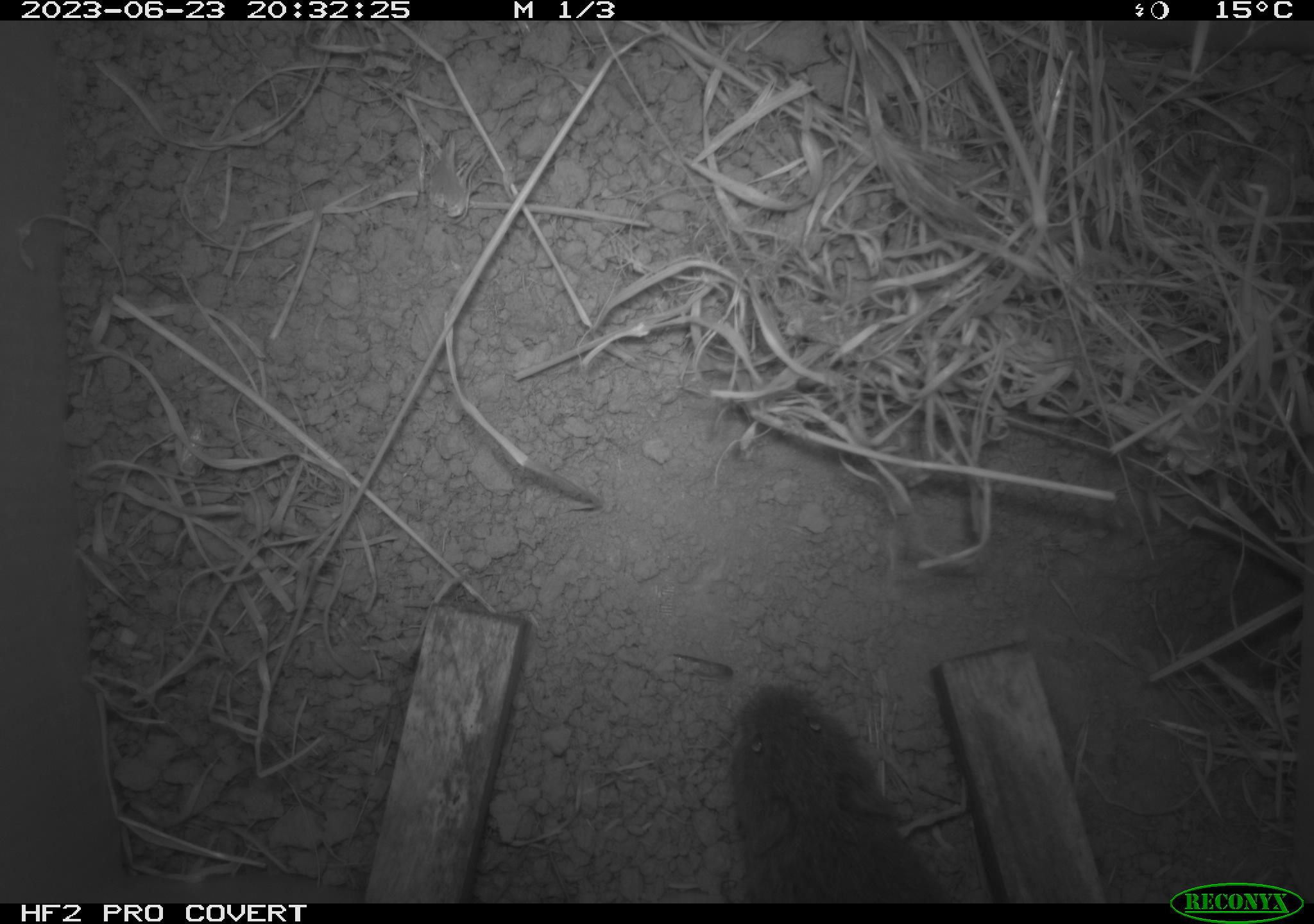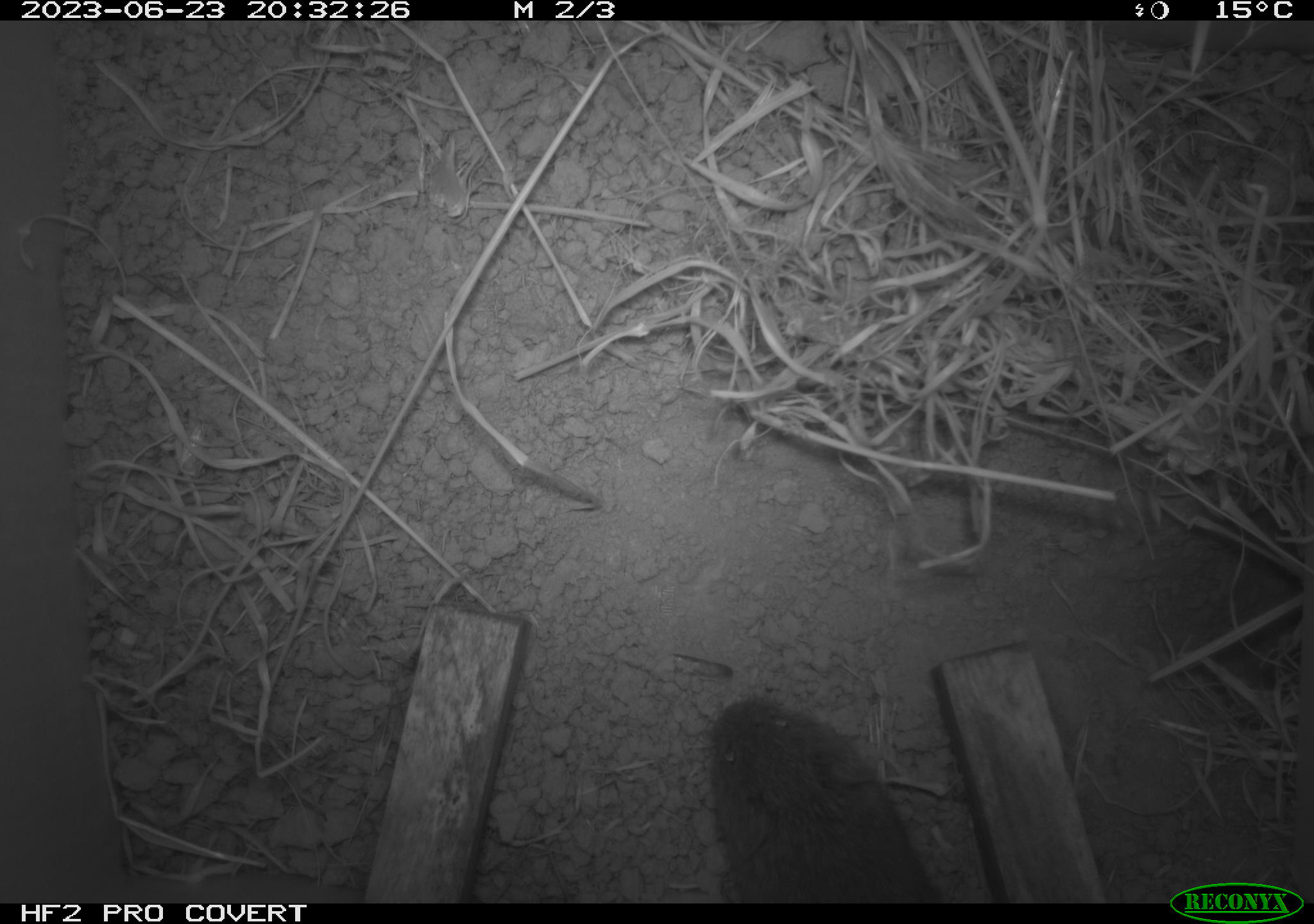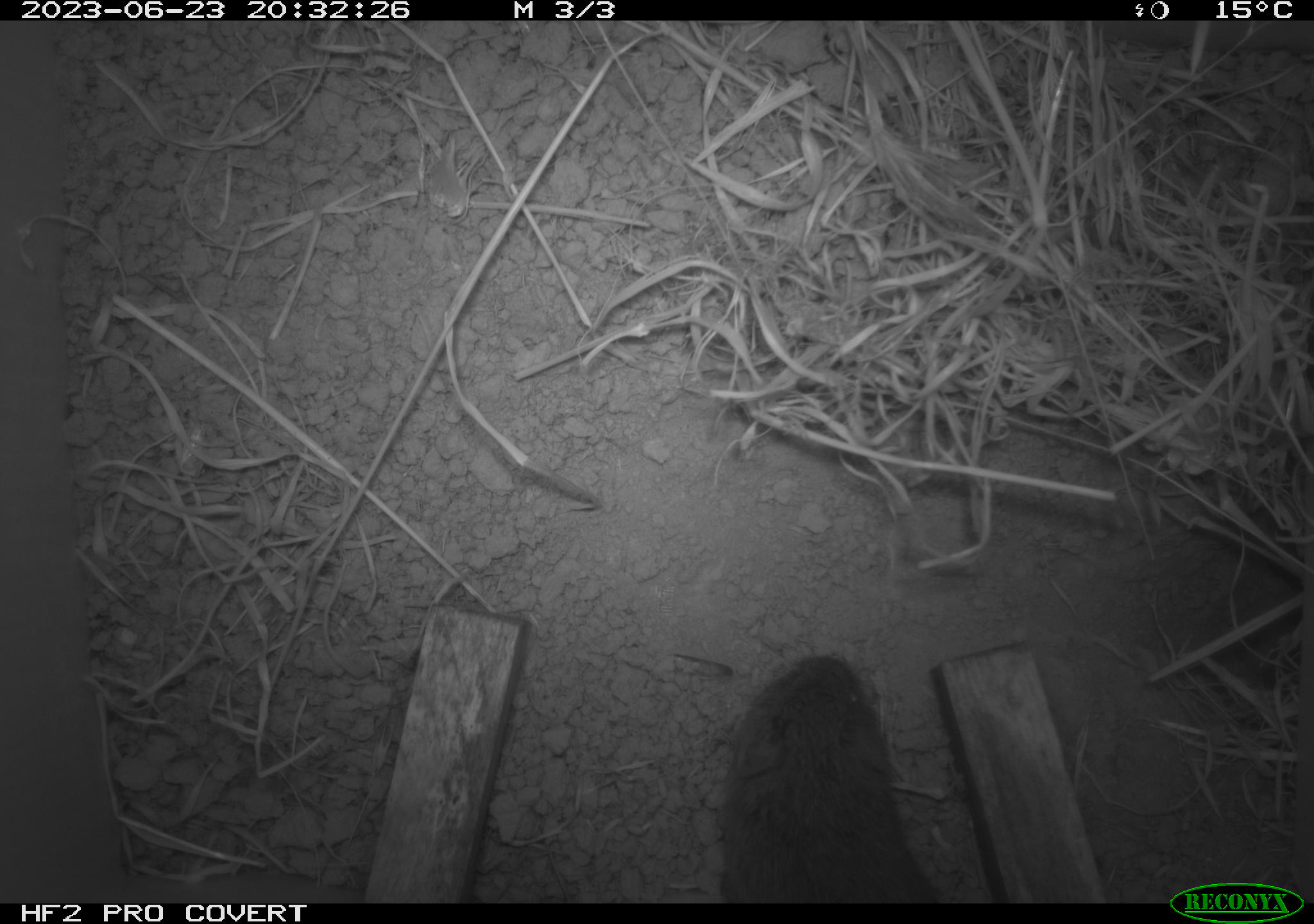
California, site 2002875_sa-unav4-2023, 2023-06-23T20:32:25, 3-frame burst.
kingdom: Animalia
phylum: Chordata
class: Mammalia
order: Rodentia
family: Cricetidae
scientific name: Arvicolinae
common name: voles, lemmings, and muskrats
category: arvicolinae subfamily